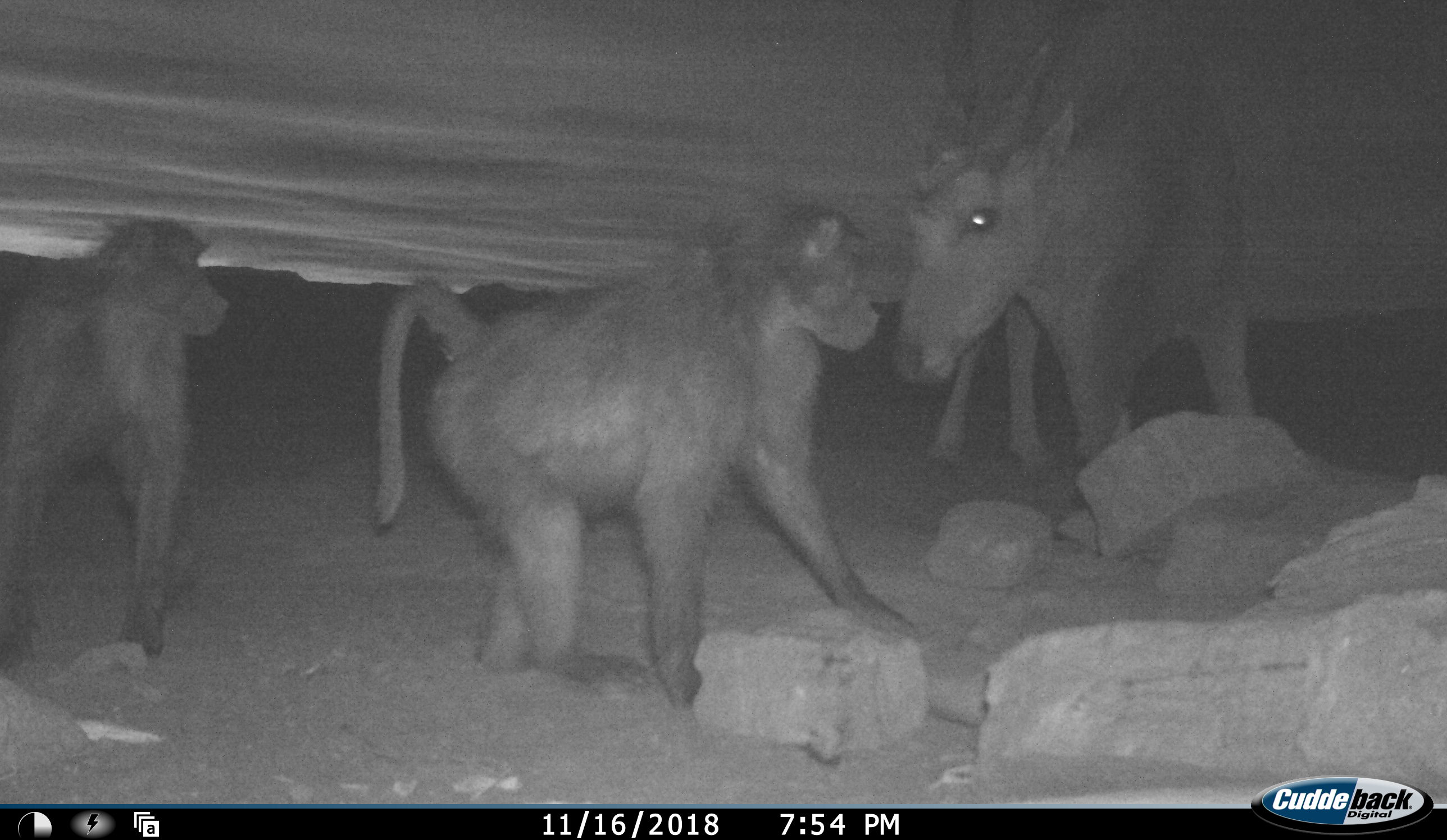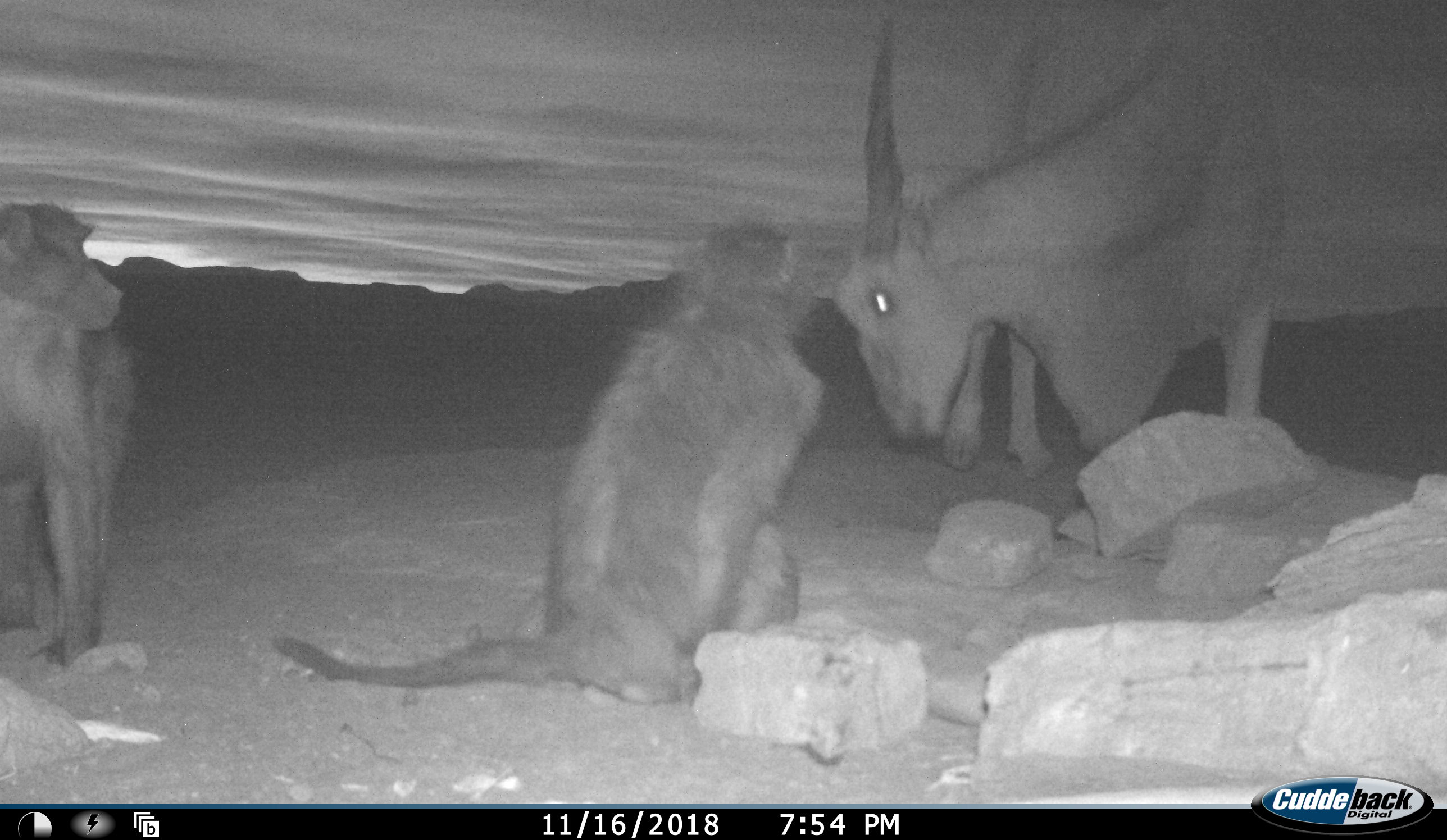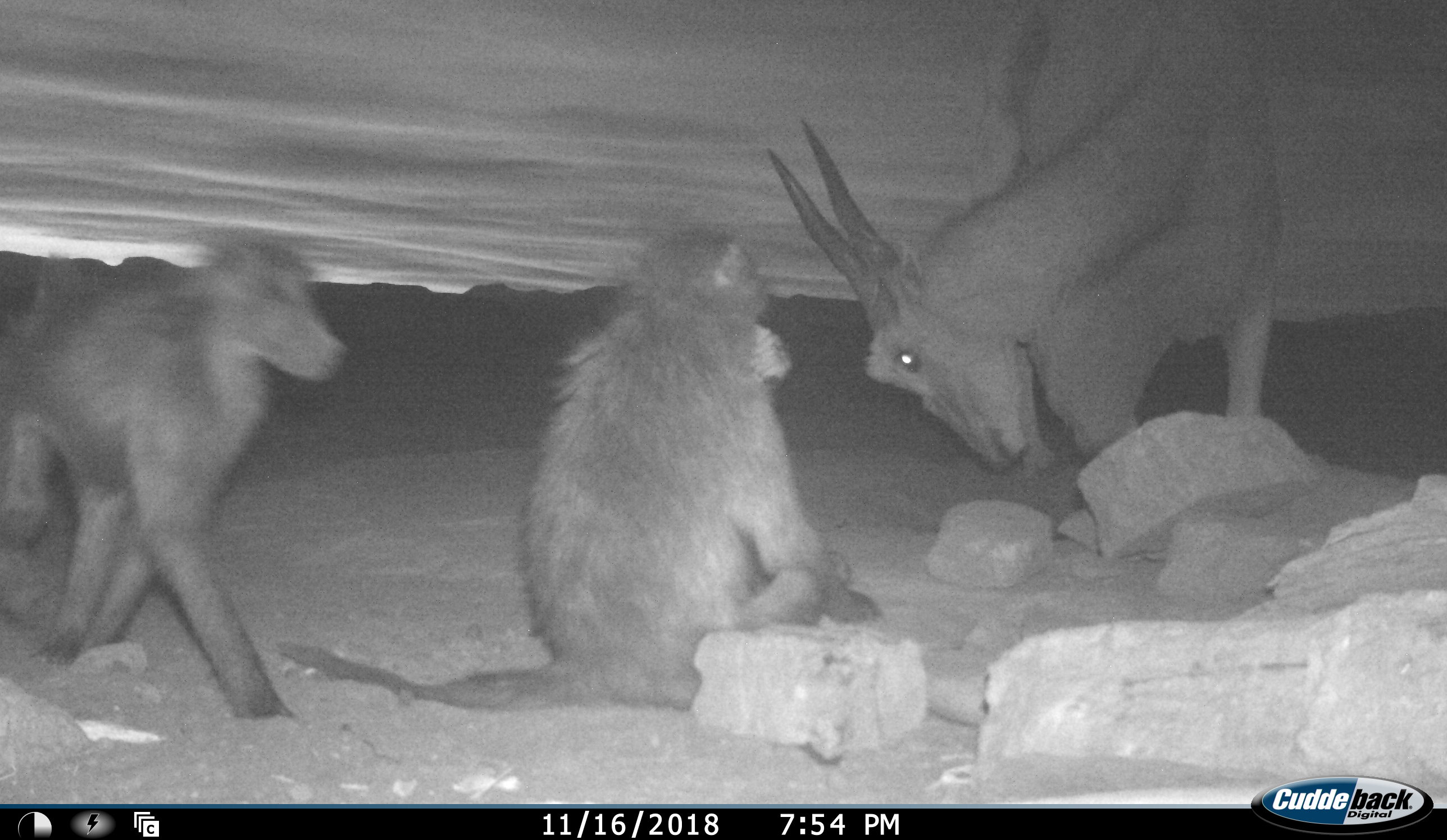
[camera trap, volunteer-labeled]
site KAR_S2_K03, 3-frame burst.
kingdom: Animalia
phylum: Chordata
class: Mammalia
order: Primates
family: Cercopithecidae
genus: Papio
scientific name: Papio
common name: baboon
Baboon (Papio), count 2. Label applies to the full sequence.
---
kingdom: Animalia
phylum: Chordata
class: Mammalia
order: Artiodactyla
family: Bovidae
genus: Tragelaphus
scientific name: Tragelaphus oryx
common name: eland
Eland (Tragelaphus oryx), count 1. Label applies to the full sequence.